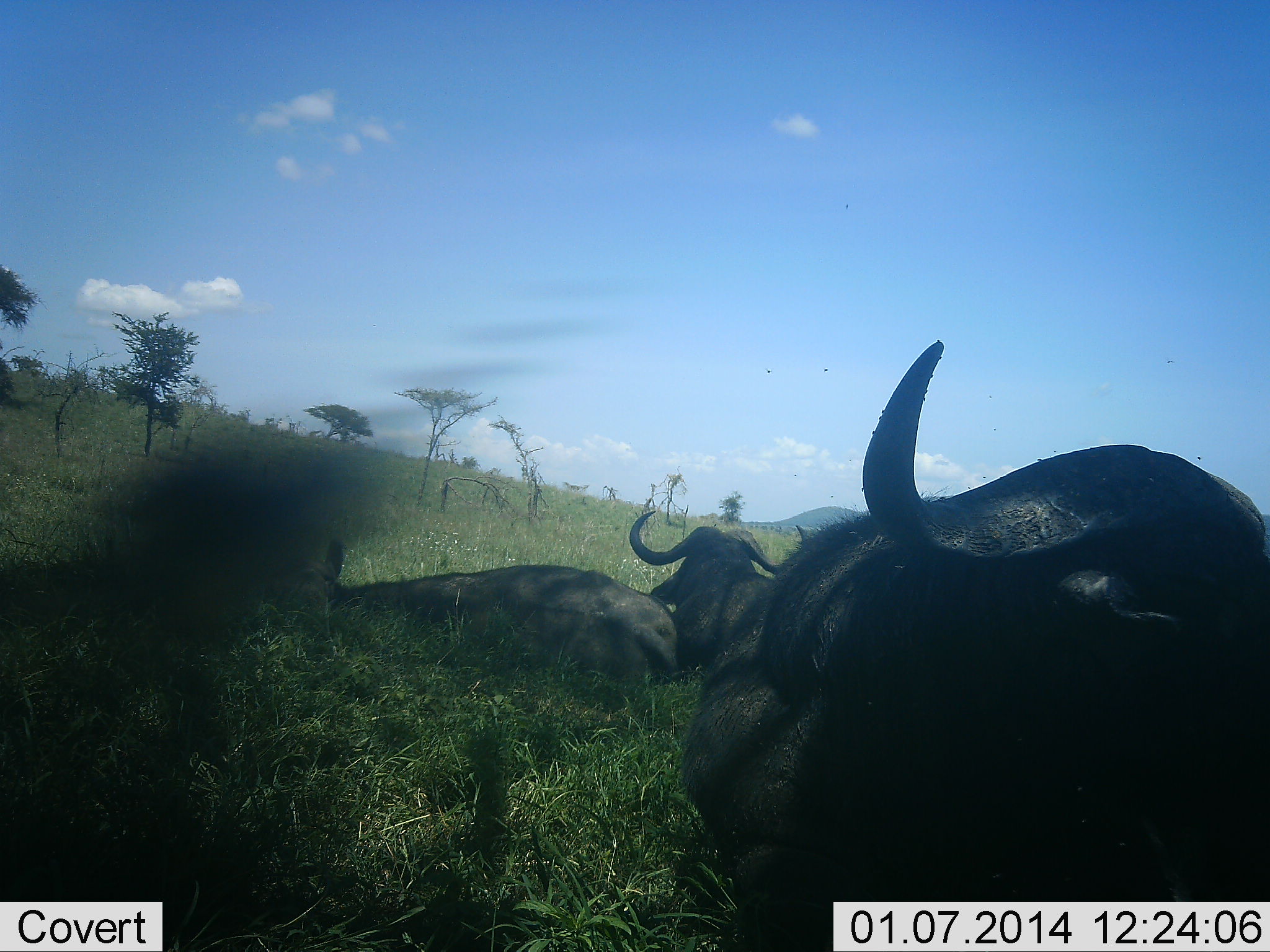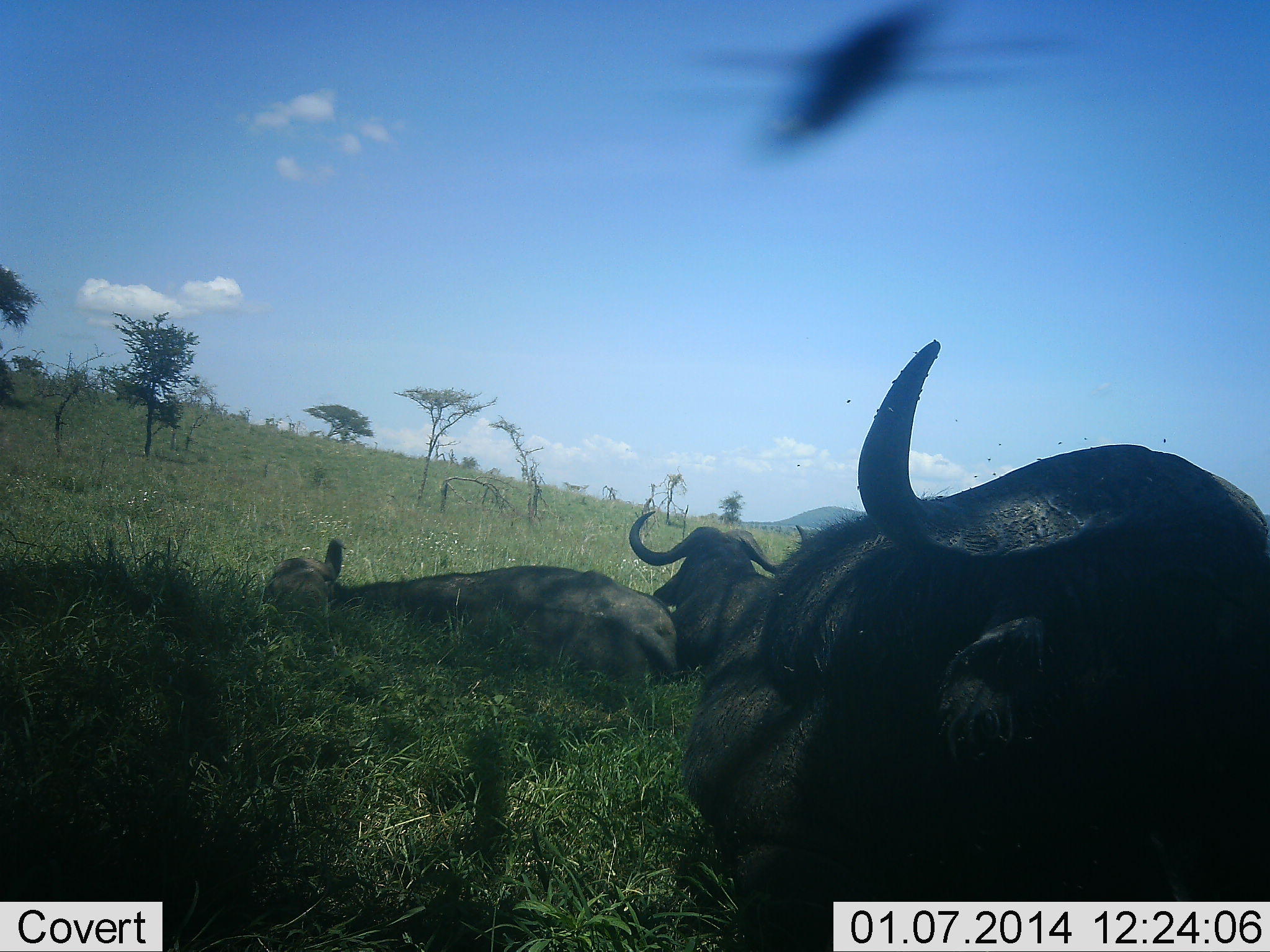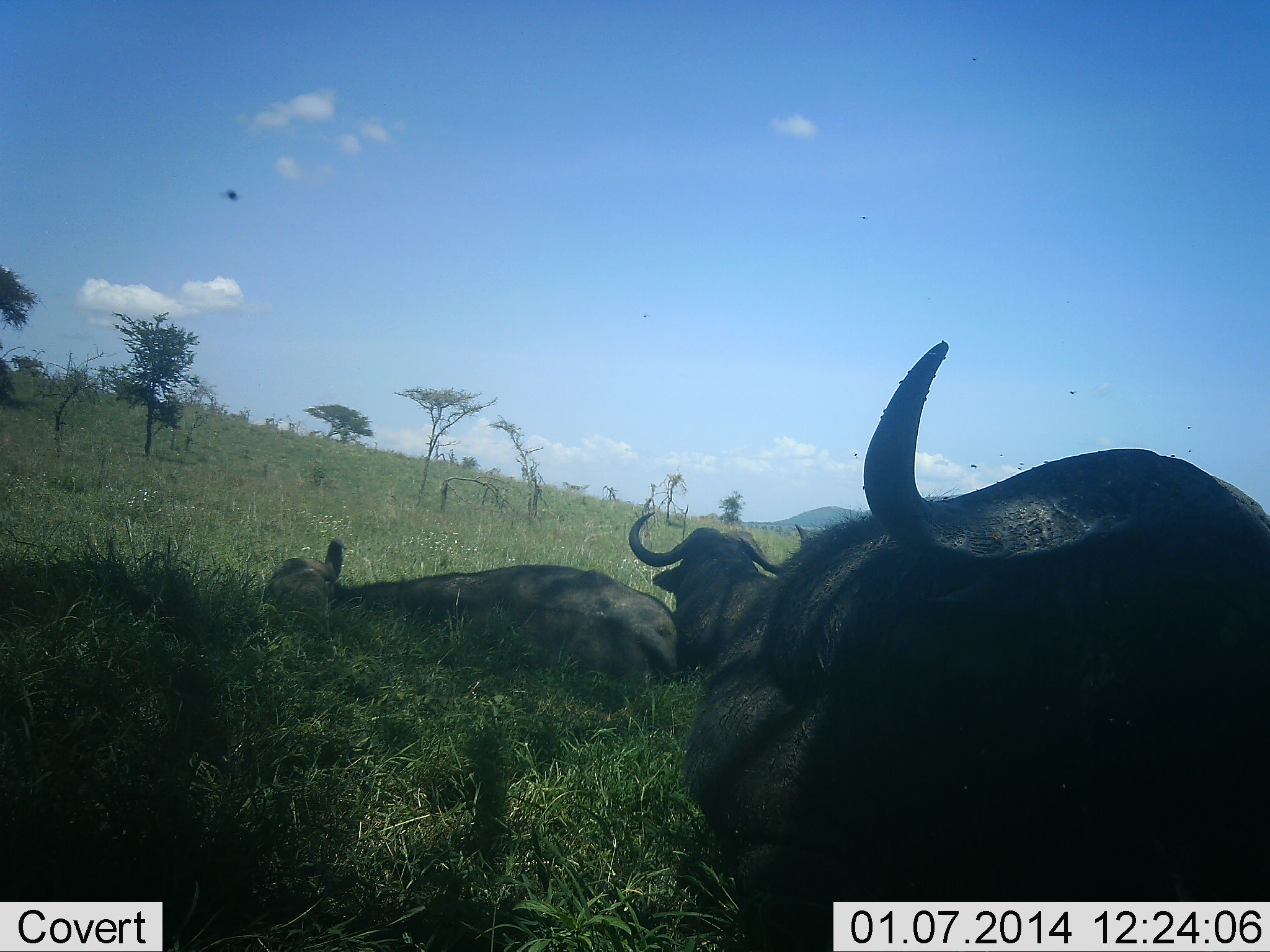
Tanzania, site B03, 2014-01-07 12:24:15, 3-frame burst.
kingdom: Animalia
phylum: Chordata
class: Mammalia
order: Artiodactyla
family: Bovidae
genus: Syncerus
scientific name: Syncerus caffer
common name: cape buffalo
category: buffalo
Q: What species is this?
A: Buffalo (cape buffalo) (Syncerus caffer).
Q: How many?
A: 3.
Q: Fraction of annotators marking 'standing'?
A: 0%.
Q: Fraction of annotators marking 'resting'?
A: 100%.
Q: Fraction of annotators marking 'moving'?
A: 0%.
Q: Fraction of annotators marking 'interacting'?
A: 0%.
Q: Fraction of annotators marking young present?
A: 6%.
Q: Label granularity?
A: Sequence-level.